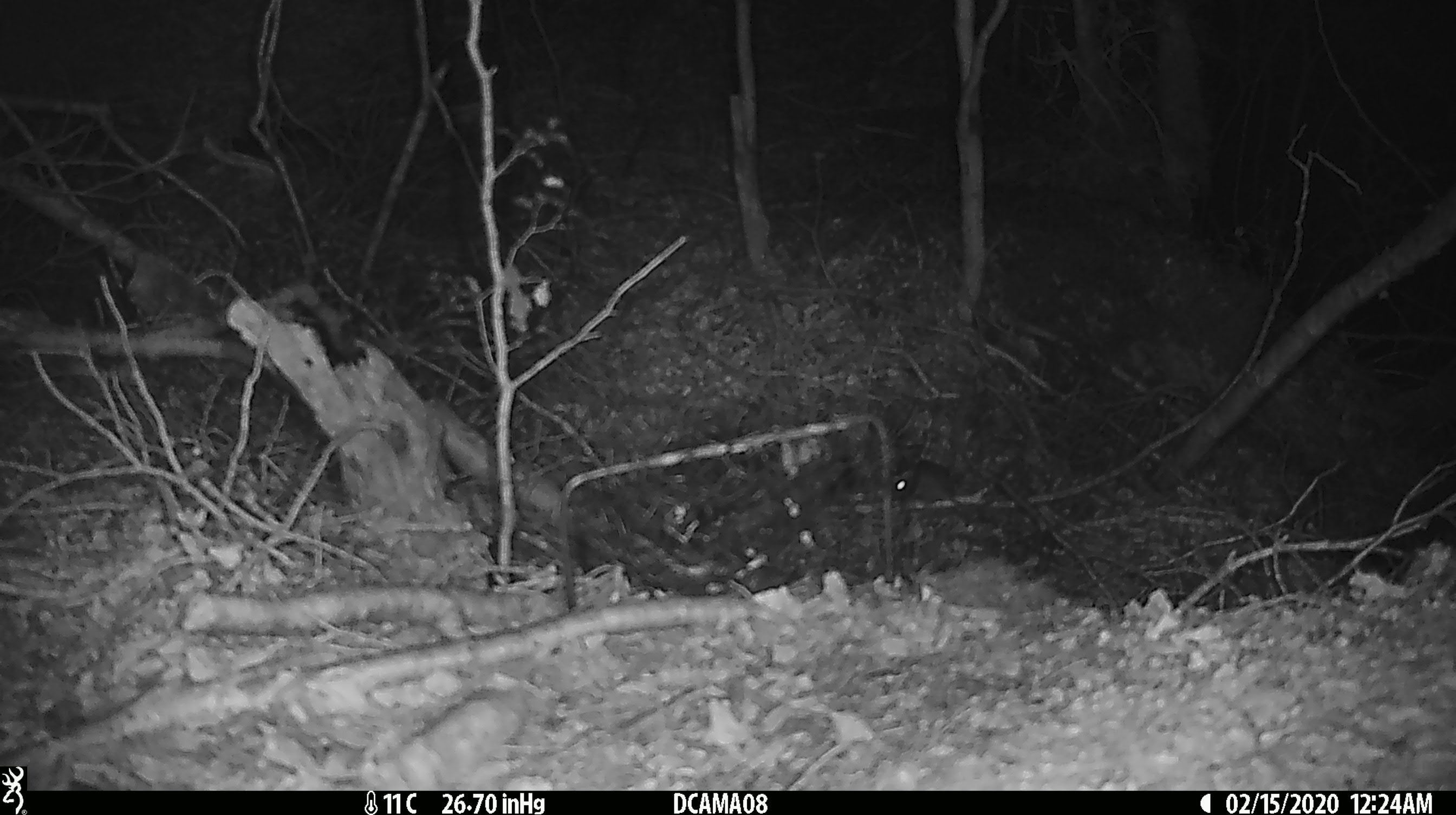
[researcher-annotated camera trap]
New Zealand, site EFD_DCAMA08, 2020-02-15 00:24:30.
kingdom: Animalia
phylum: Chordata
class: Mammalia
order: Rodentia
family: Muridae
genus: Mus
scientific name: Mus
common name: mouse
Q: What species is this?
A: Mouse (Mus).